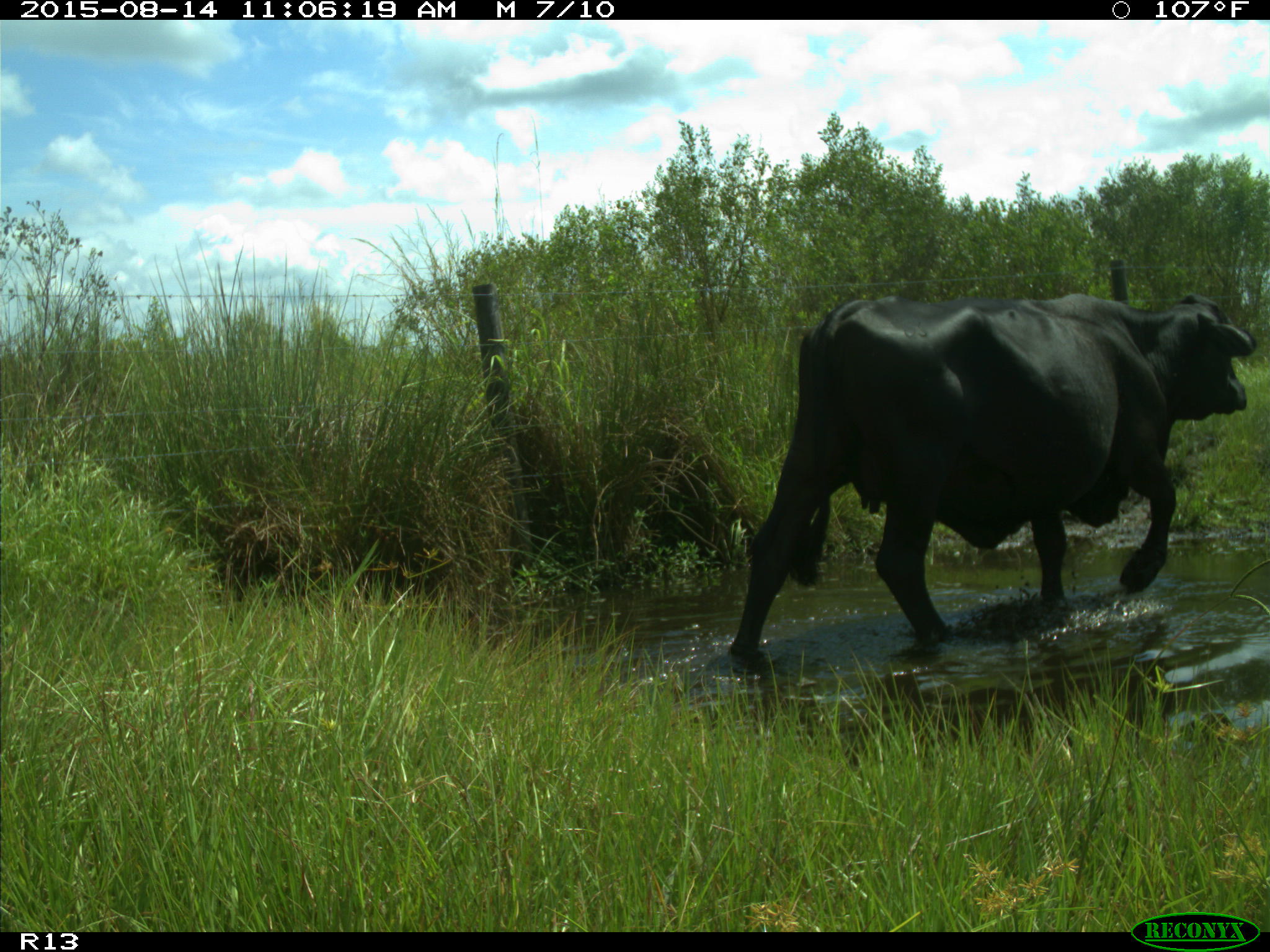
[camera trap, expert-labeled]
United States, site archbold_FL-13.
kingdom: Animalia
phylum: Chordata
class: Mammalia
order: Artiodactyla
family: Bovidae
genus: Bos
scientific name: Bos taurus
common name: domestic cow